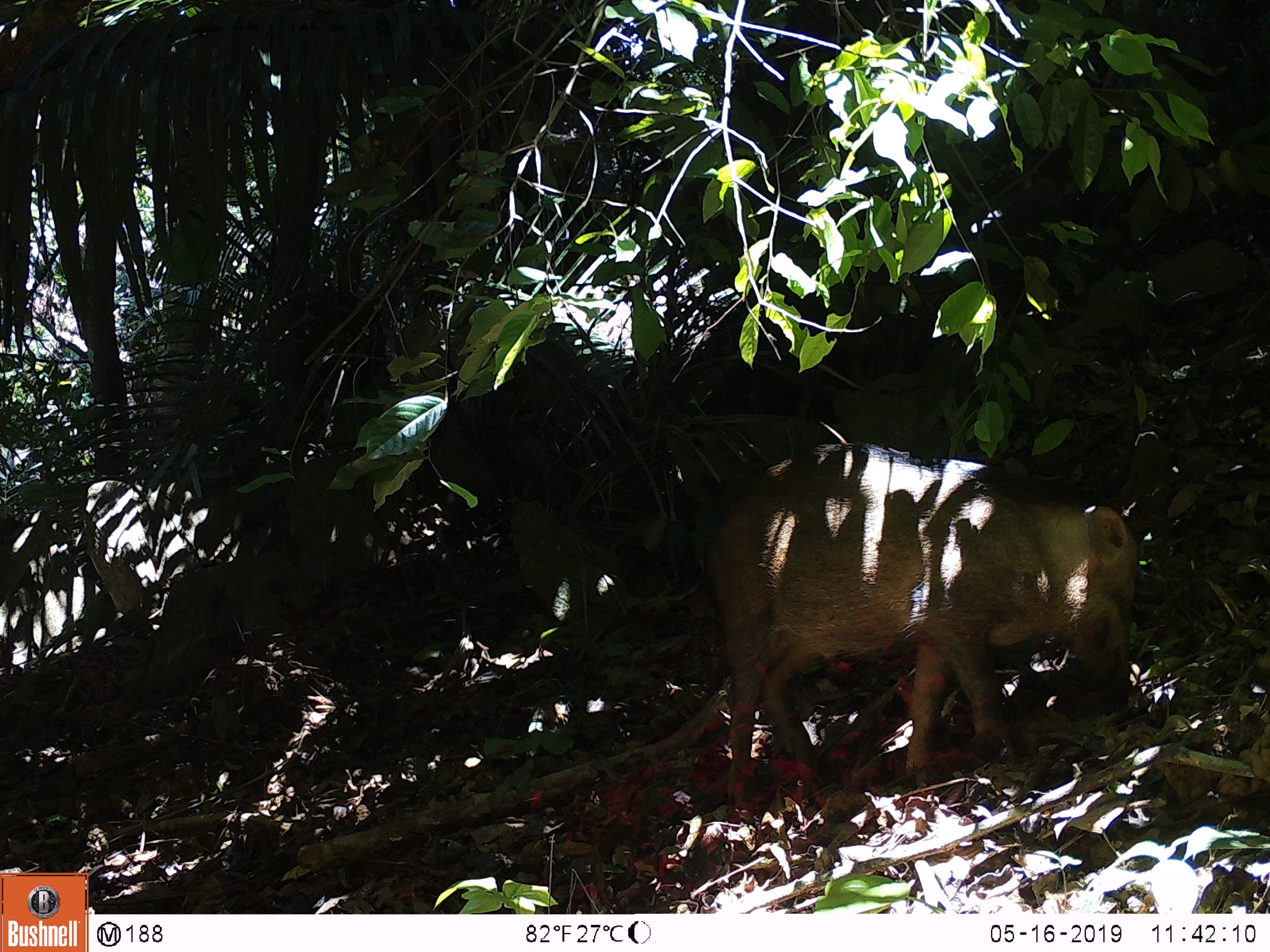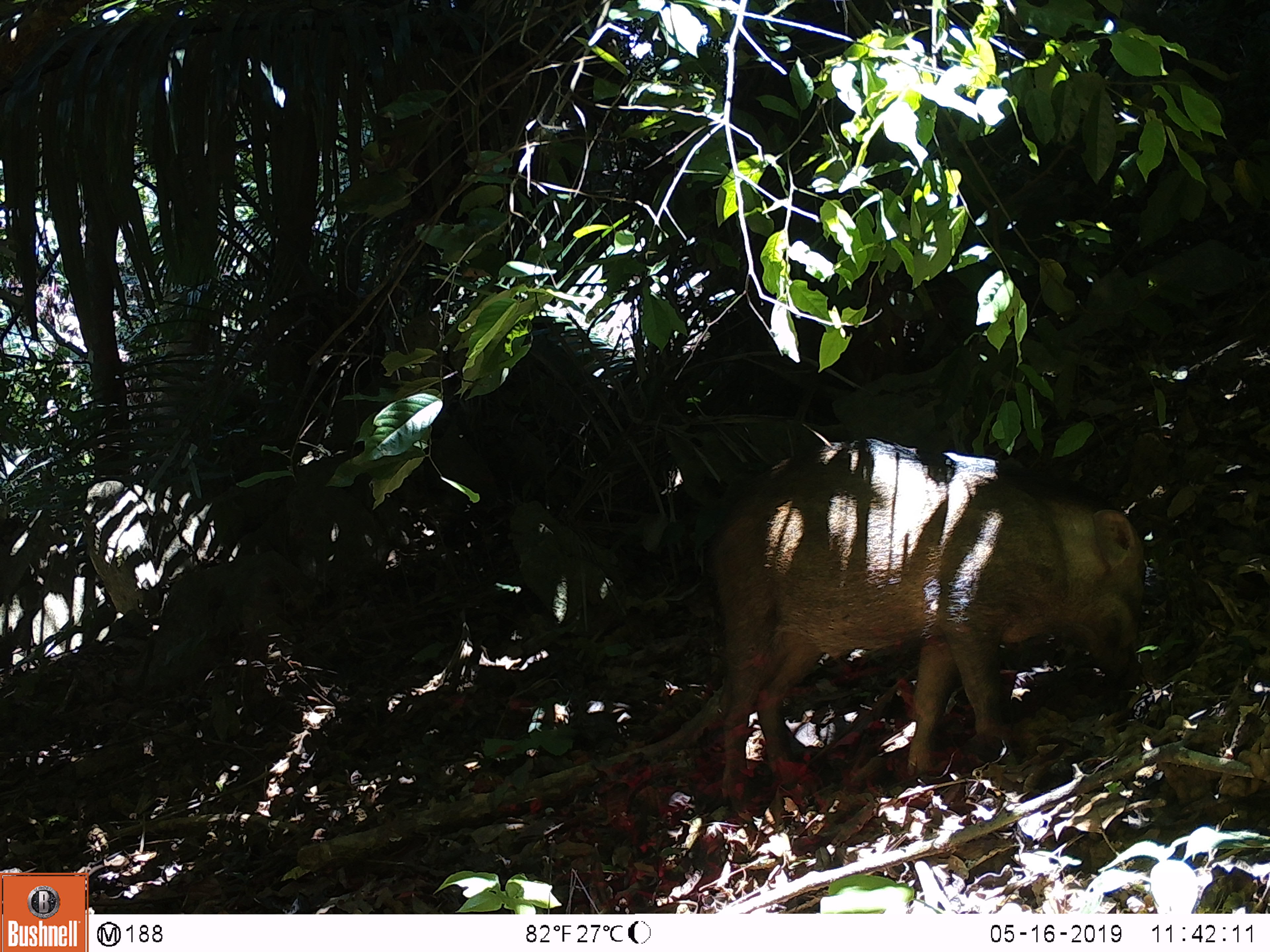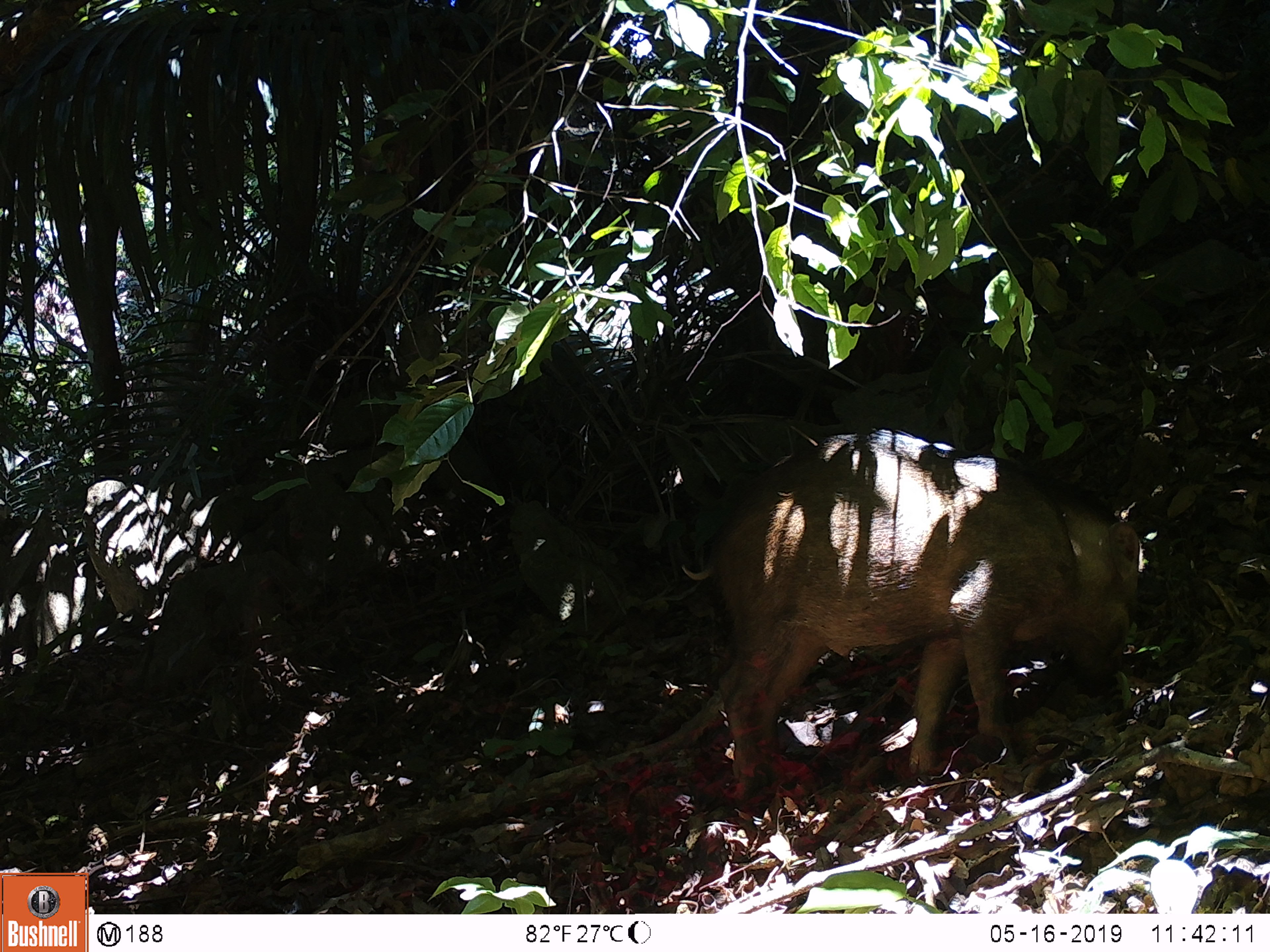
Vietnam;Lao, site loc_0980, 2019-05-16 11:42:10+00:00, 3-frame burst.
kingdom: Animalia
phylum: Chordata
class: Mammalia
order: Artiodactyla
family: Suidae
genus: Sus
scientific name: Sus scrofa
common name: eurasian wild pig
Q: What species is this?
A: Eurasian wild pig (Sus scrofa).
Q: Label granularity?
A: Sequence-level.